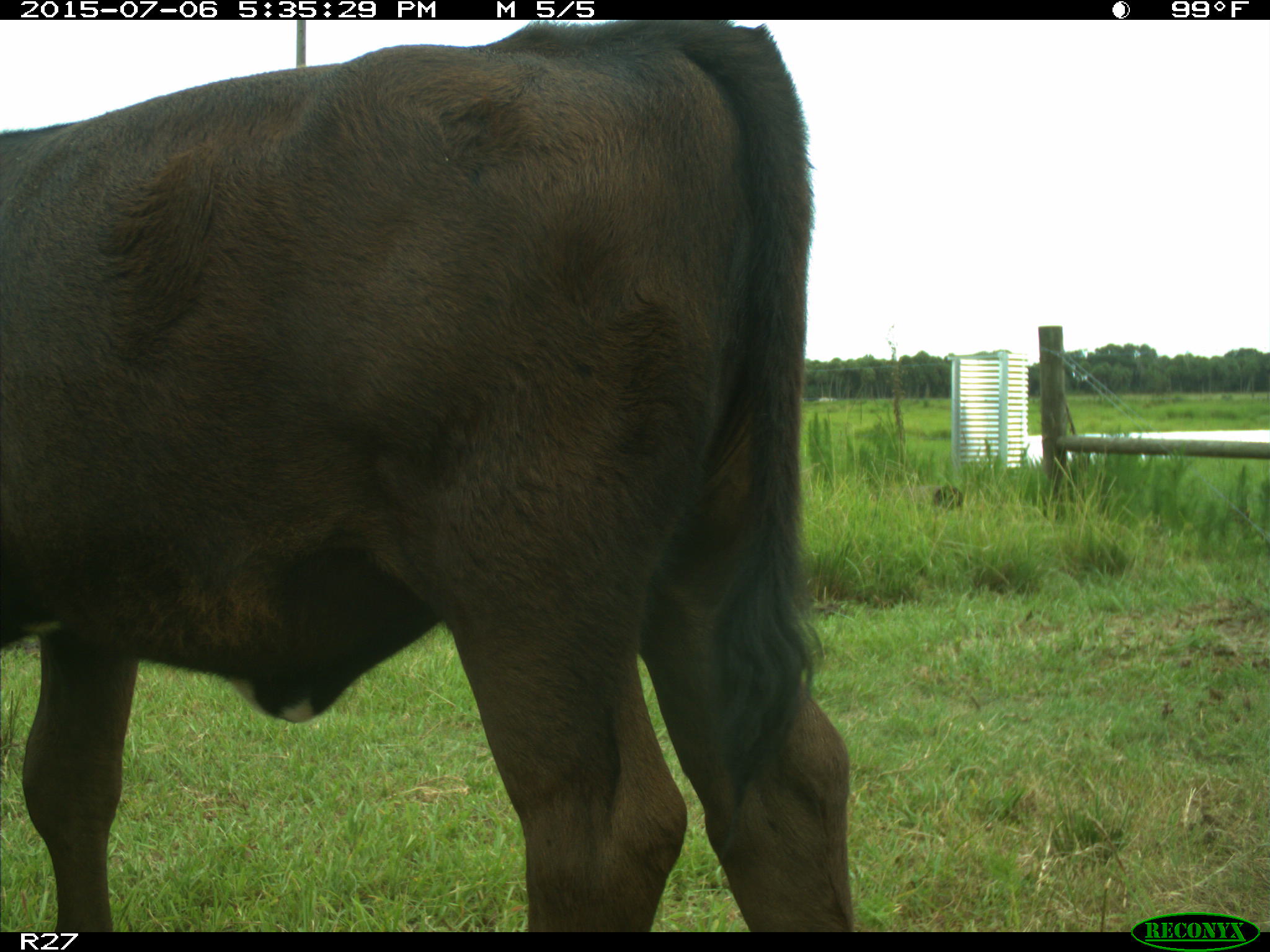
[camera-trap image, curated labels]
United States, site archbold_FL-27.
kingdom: Animalia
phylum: Chordata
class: Mammalia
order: Artiodactyla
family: Bovidae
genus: Bos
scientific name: Bos taurus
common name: domestic cow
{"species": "Bos taurus (domestic cow)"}